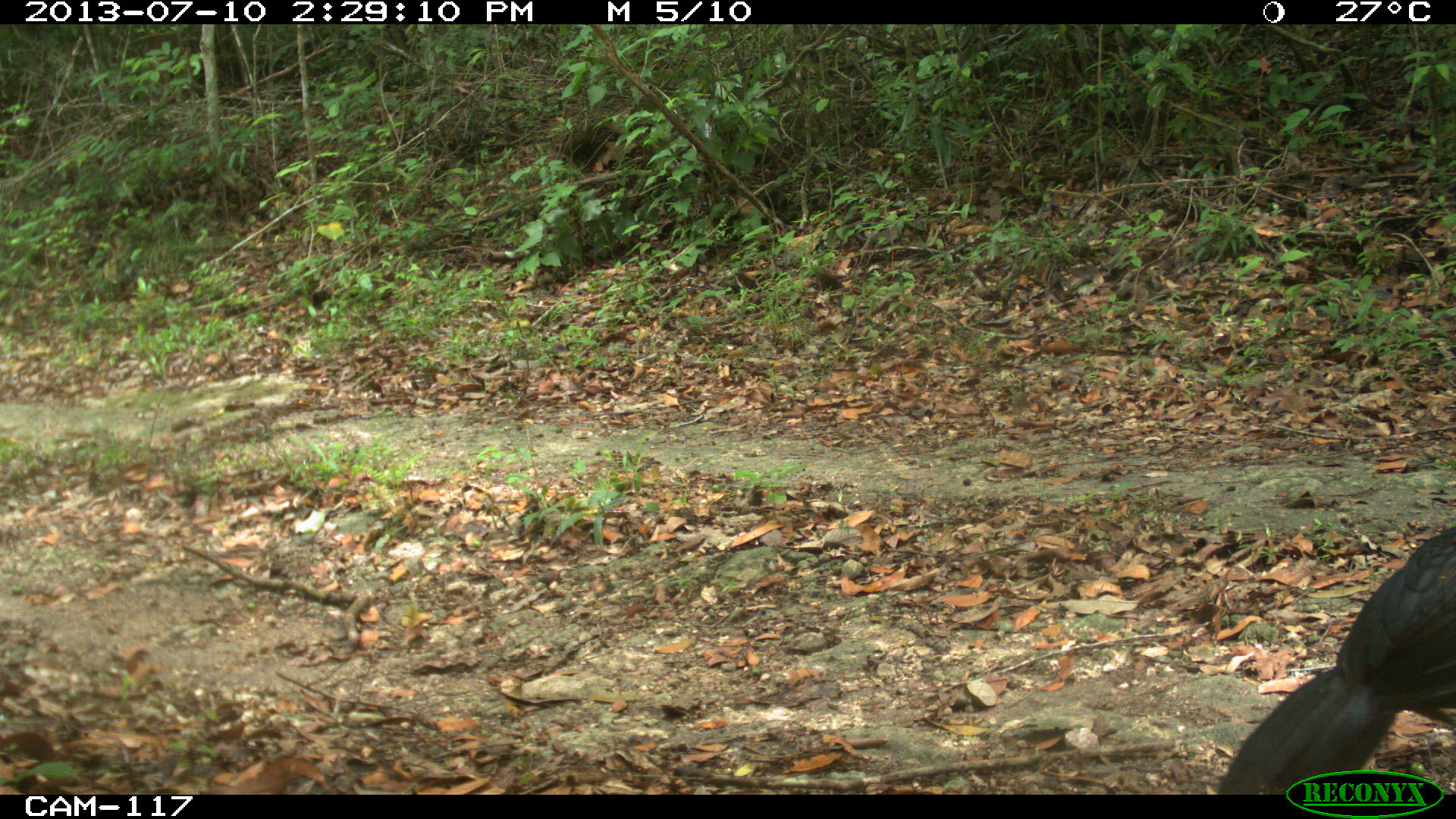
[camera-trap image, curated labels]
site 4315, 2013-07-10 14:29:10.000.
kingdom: Animalia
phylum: Chordata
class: Aves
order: Galliformes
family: Cracidae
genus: Crax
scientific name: Crax rubra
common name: great curassow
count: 1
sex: male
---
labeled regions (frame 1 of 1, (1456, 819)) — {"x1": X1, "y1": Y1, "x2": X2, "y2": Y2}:
crax rubra: {"x1": 1215, "y1": 521, "x2": 1456, "y2": 794}